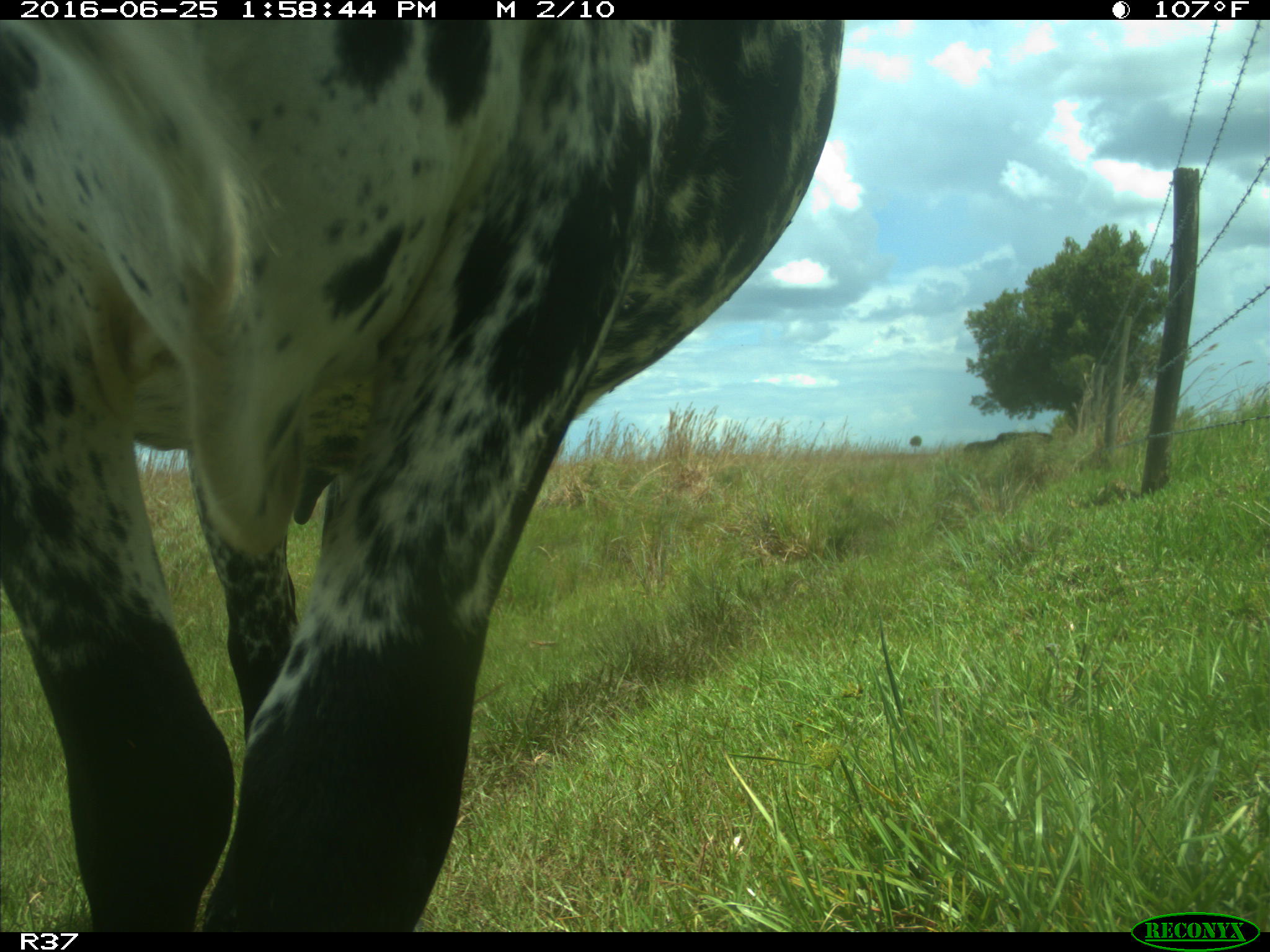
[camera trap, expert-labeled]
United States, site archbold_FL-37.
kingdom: Animalia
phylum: Chordata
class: Mammalia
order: Artiodactyla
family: Bovidae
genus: Bos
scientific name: Bos taurus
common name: domestic cow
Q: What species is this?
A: Bos taurus (domestic cow).